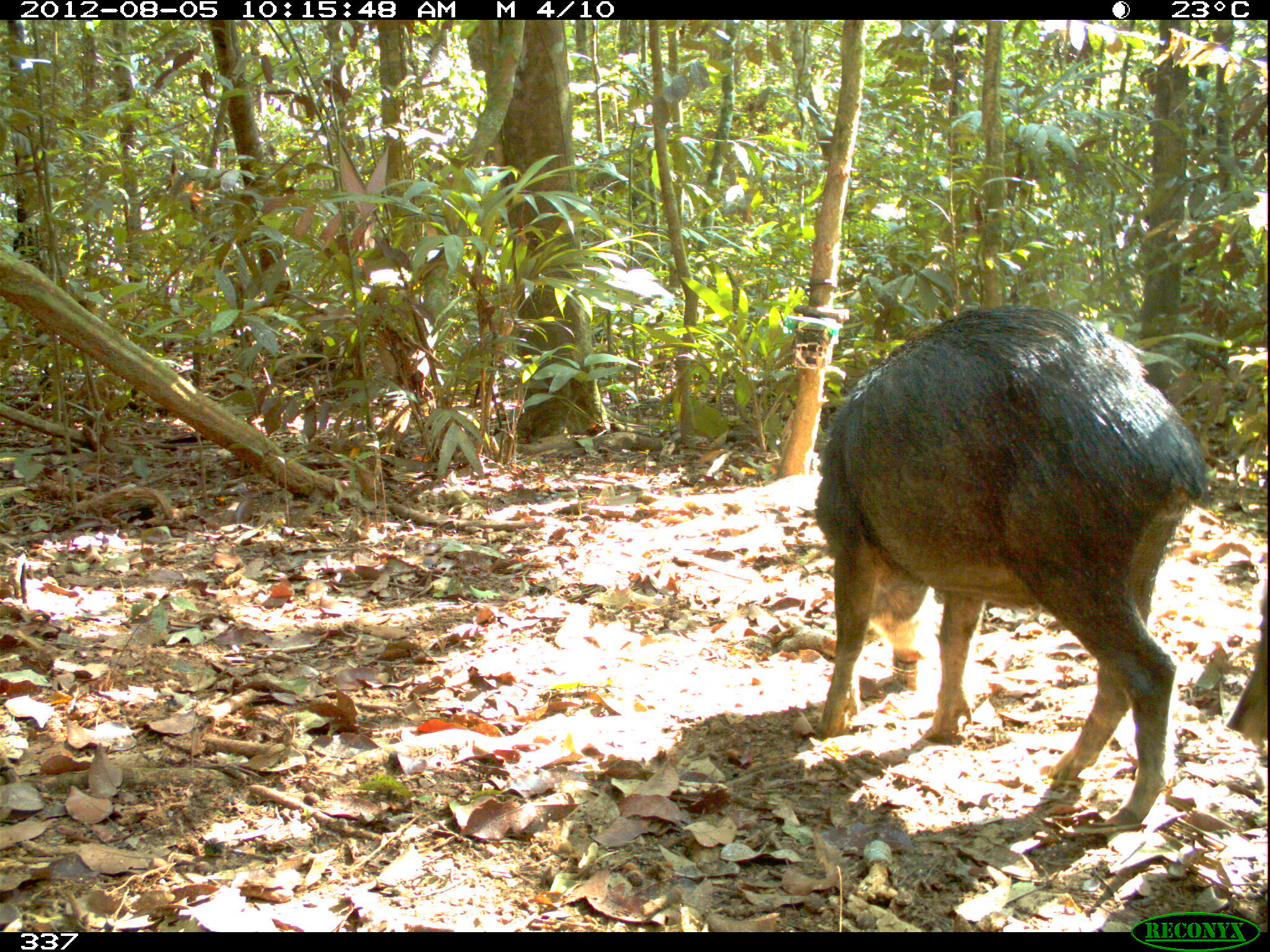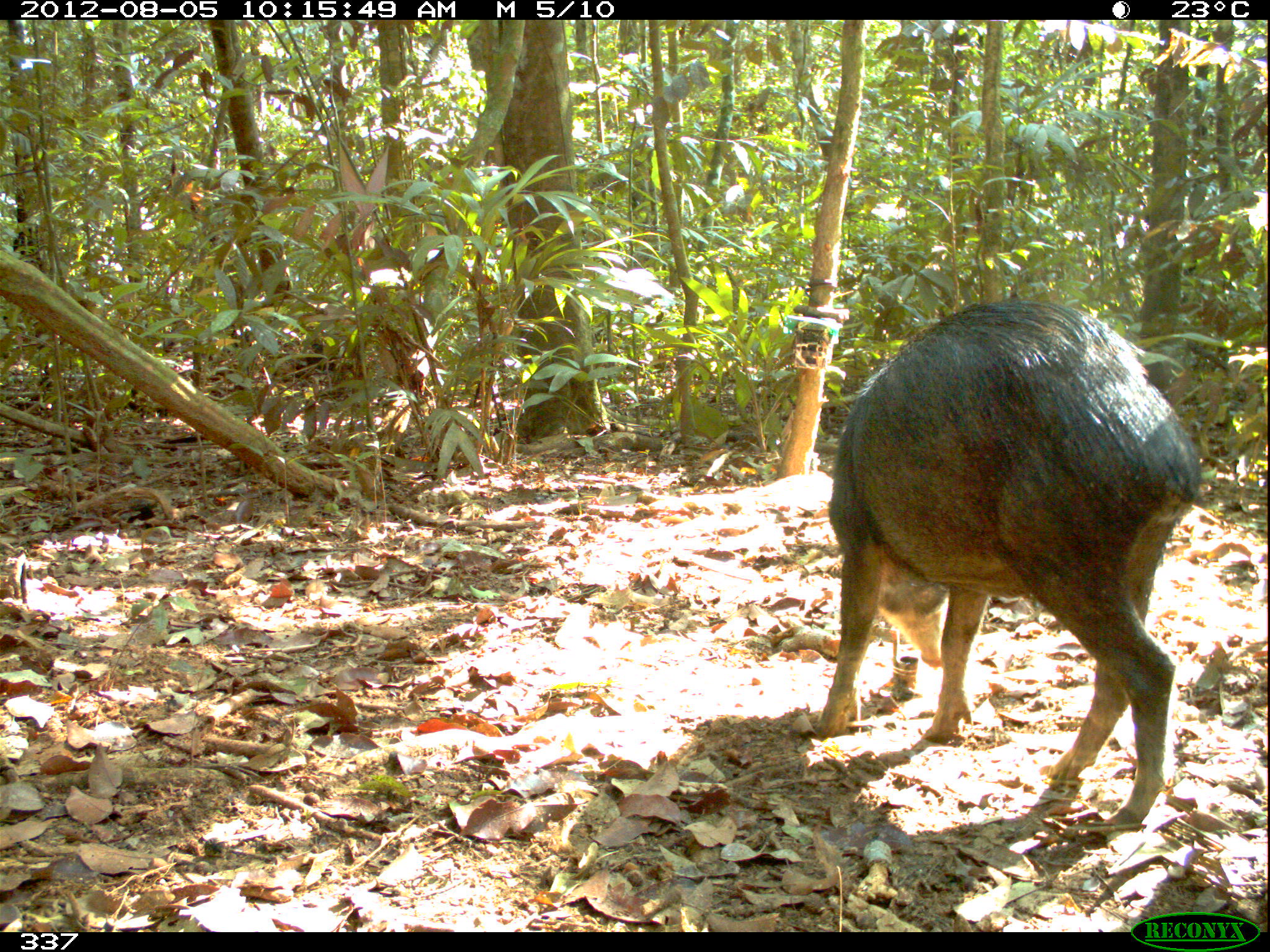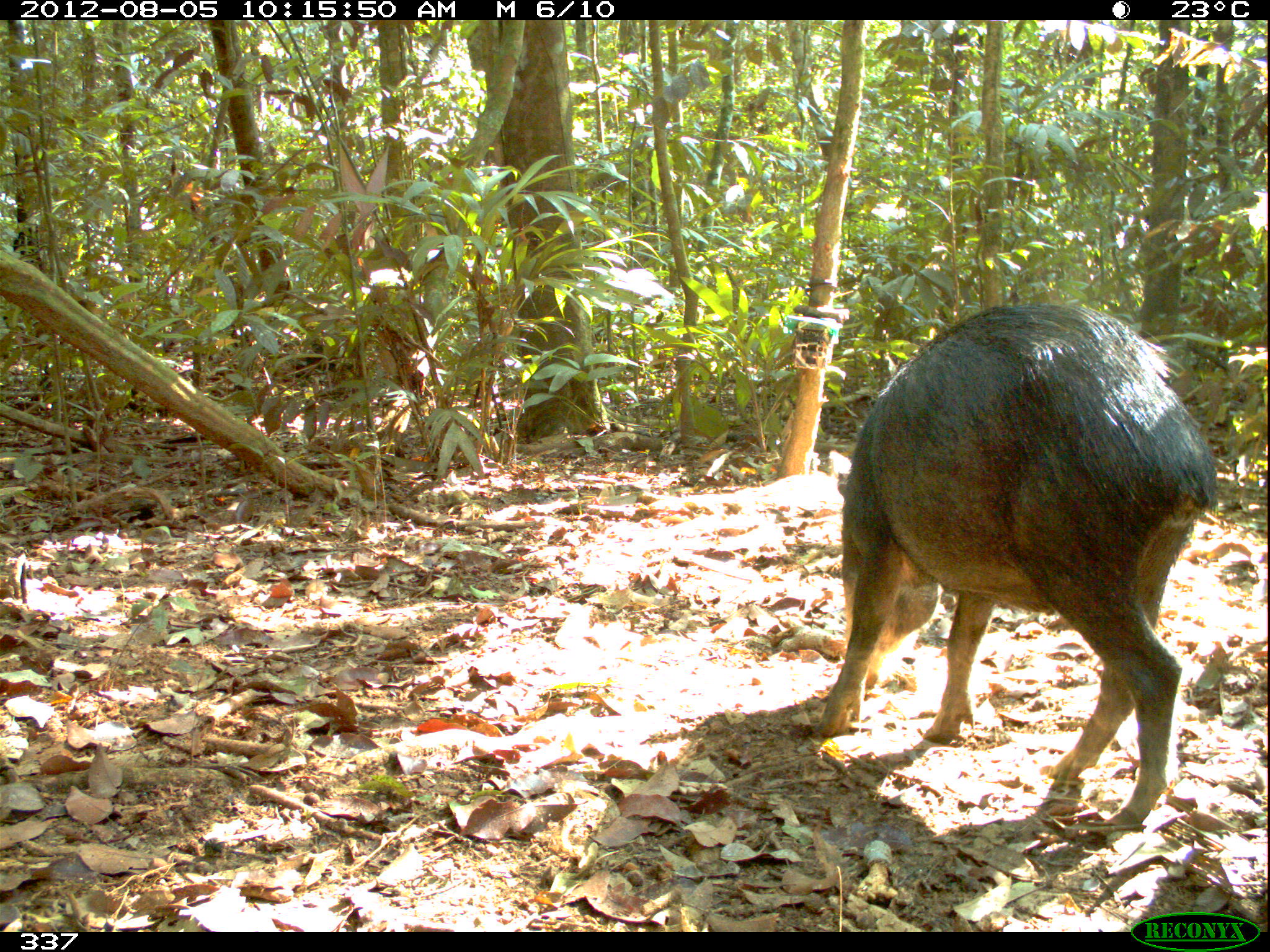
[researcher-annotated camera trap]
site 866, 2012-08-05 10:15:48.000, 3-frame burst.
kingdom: Animalia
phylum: Chordata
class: Mammalia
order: Artiodactyla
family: Tayassuidae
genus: Tayassu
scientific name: Tayassu pecari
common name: white-lipped peccary